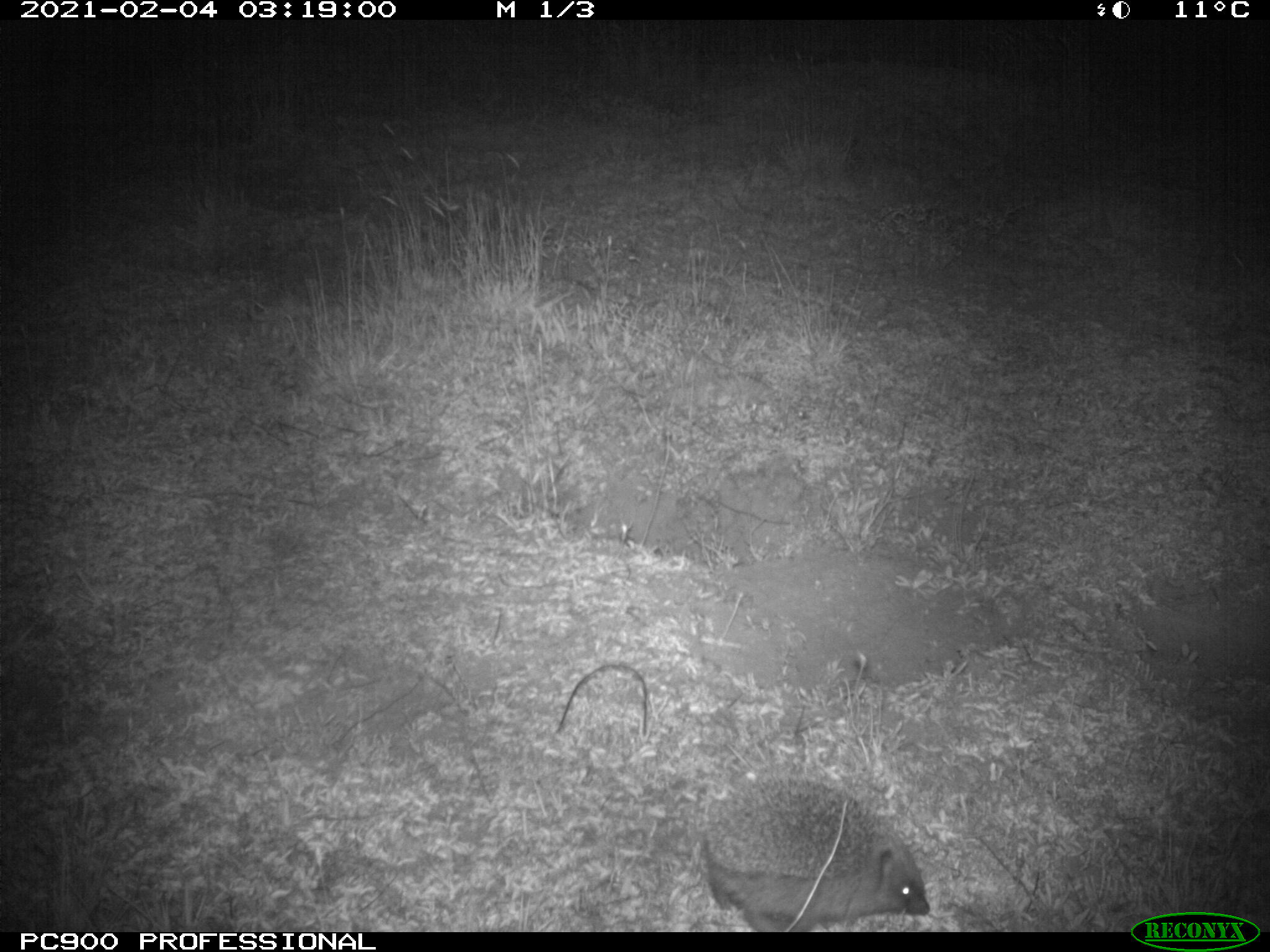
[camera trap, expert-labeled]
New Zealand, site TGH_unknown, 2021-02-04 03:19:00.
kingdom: Animalia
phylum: Chordata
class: Mammalia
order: Eulipotyphla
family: Erinaceidae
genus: Erinaceus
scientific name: Erinaceus europaeus europaeus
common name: european hedgehog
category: hedgehog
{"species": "hedgehog (european hedgehog) (Erinaceus europaeus europaeus)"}